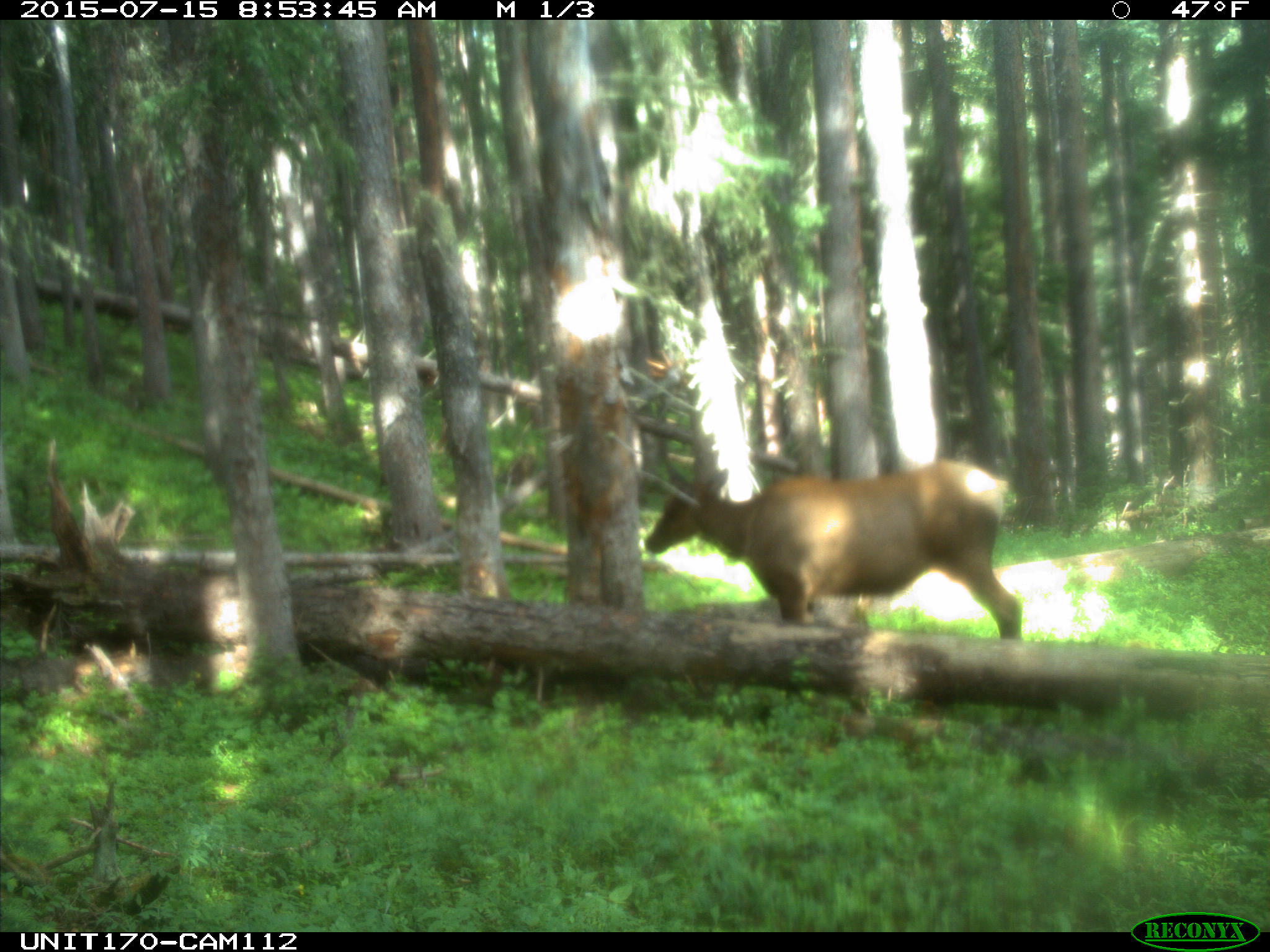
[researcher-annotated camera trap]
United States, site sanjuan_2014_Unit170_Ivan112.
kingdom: Animalia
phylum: Chordata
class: Mammalia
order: Artiodactyla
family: Cervidae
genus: Cervus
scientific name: Cervus elaphus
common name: red deer